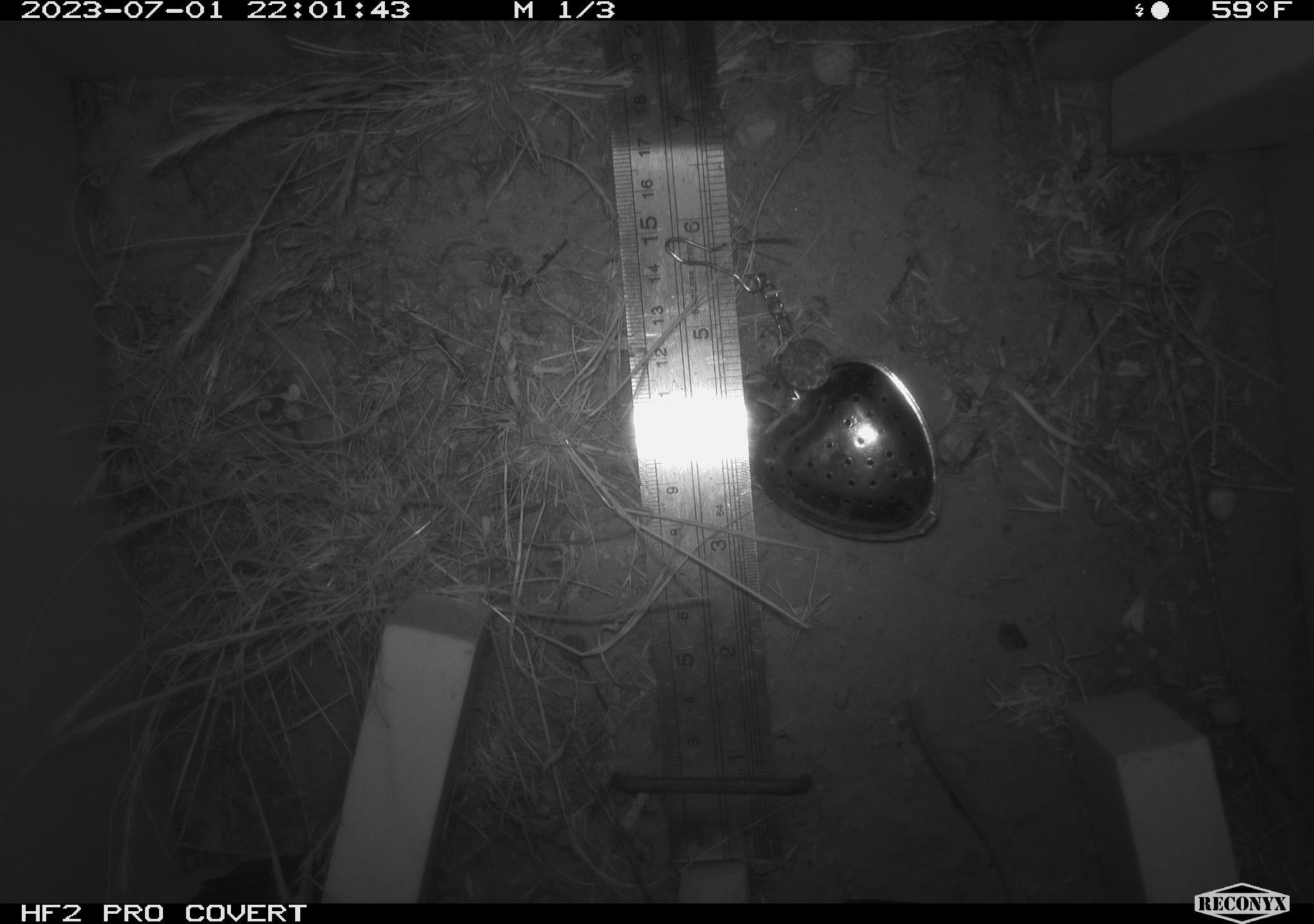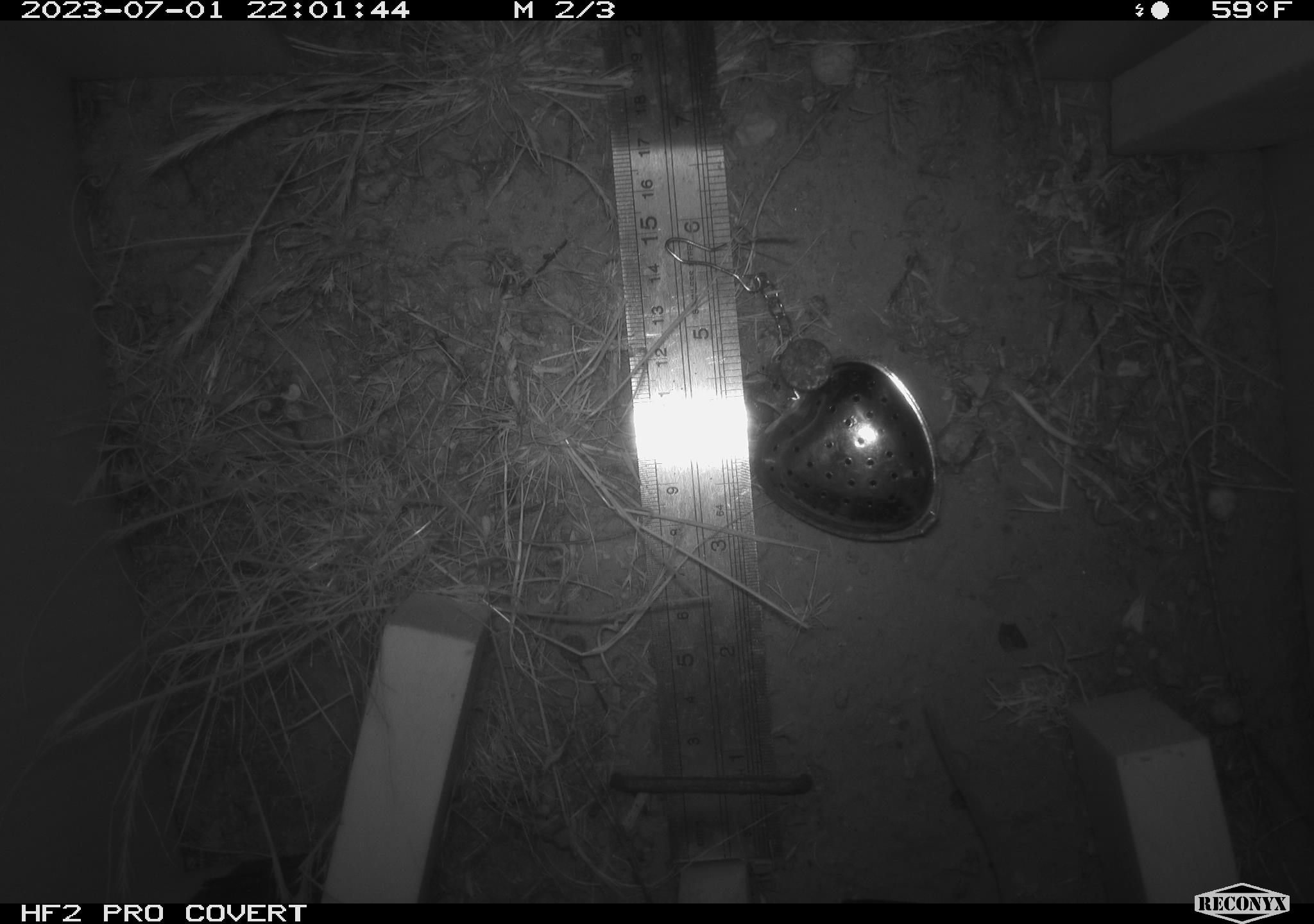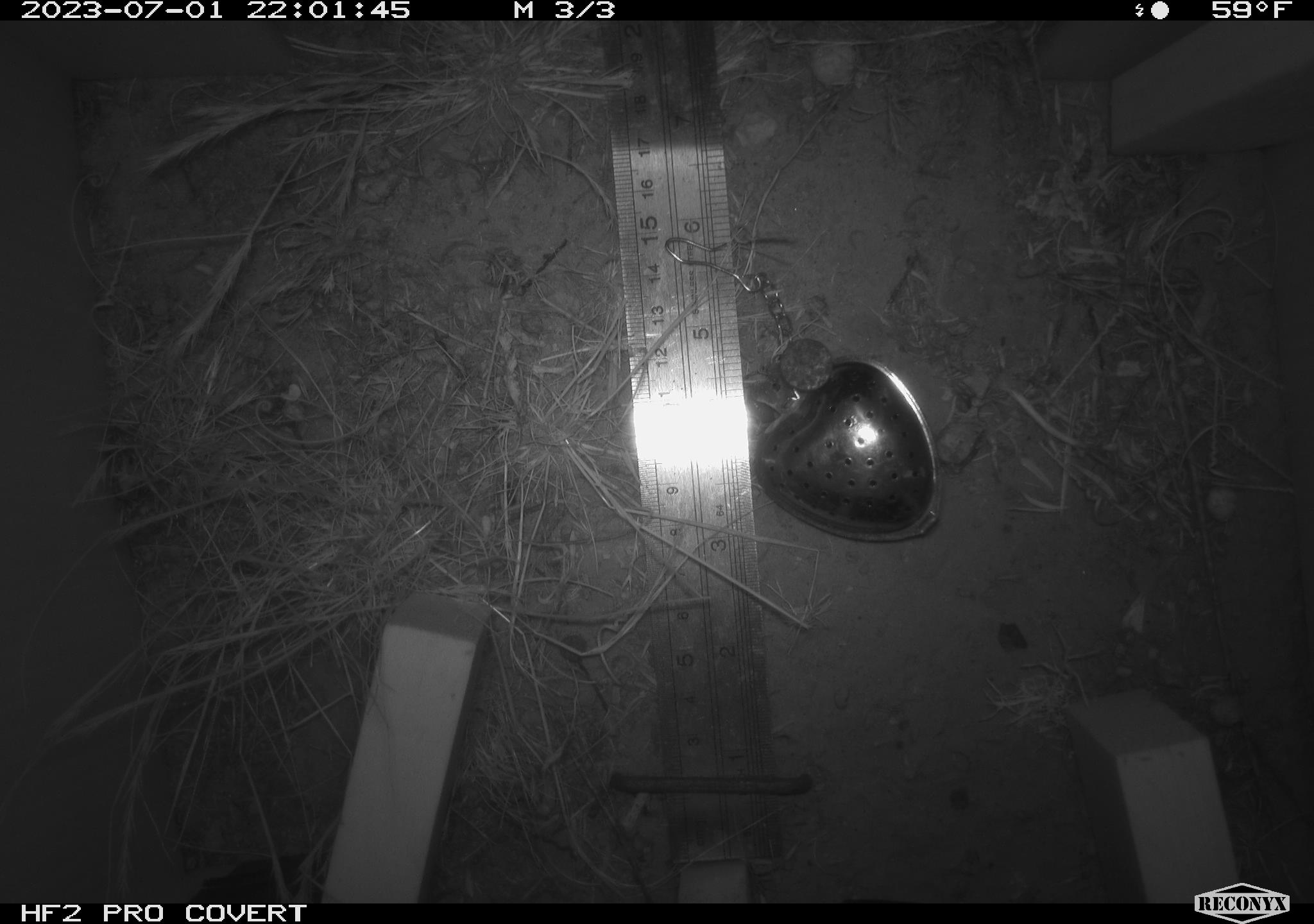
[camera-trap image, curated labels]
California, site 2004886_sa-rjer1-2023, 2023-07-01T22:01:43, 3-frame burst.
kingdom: Animalia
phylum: Chordata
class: Mammalia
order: Rodentia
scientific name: Rodentia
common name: mouse species